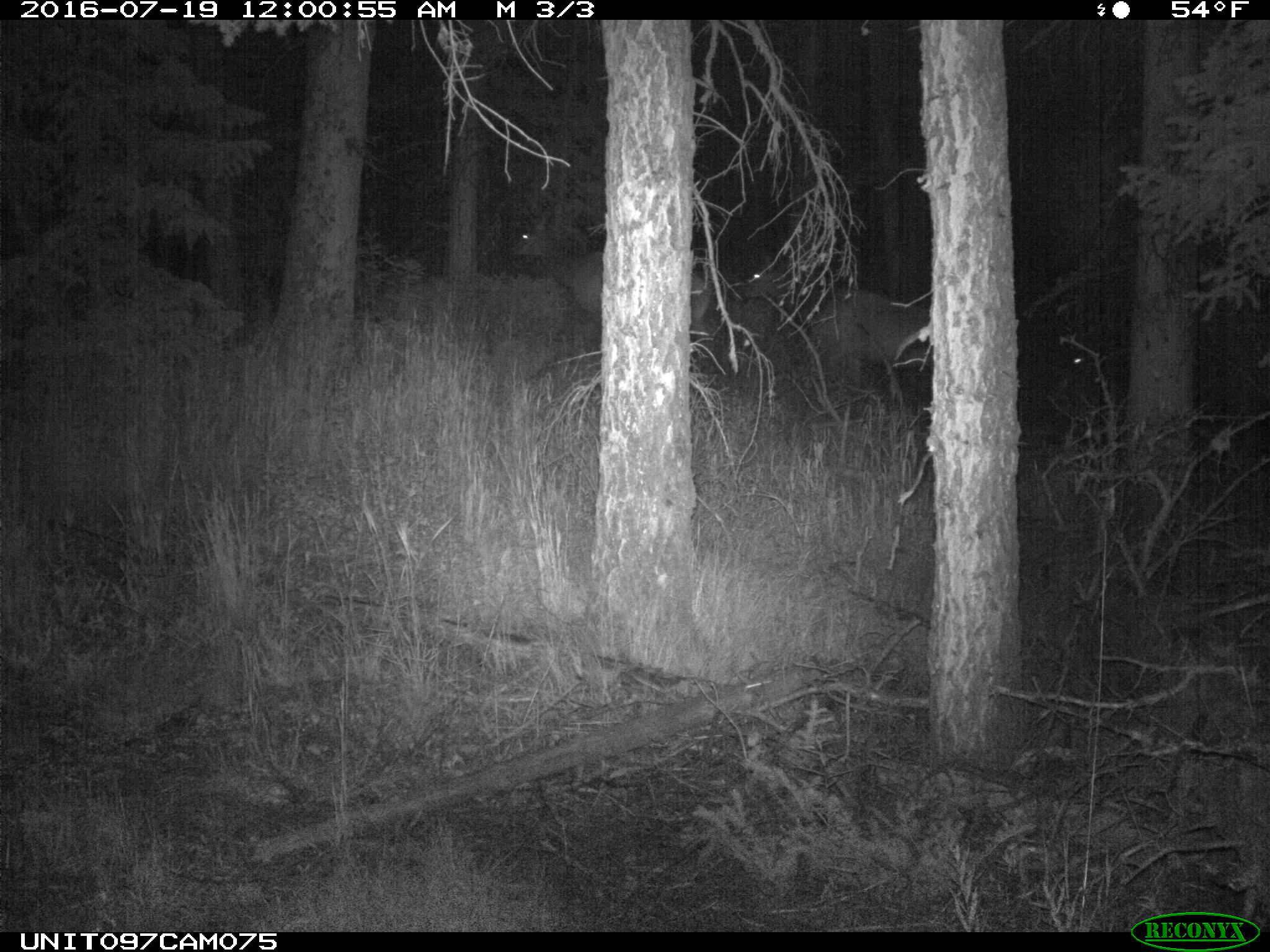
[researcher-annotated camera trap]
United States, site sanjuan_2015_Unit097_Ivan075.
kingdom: Animalia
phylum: Chordata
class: Mammalia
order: Artiodactyla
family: Cervidae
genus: Cervus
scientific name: Cervus elaphus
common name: red deer